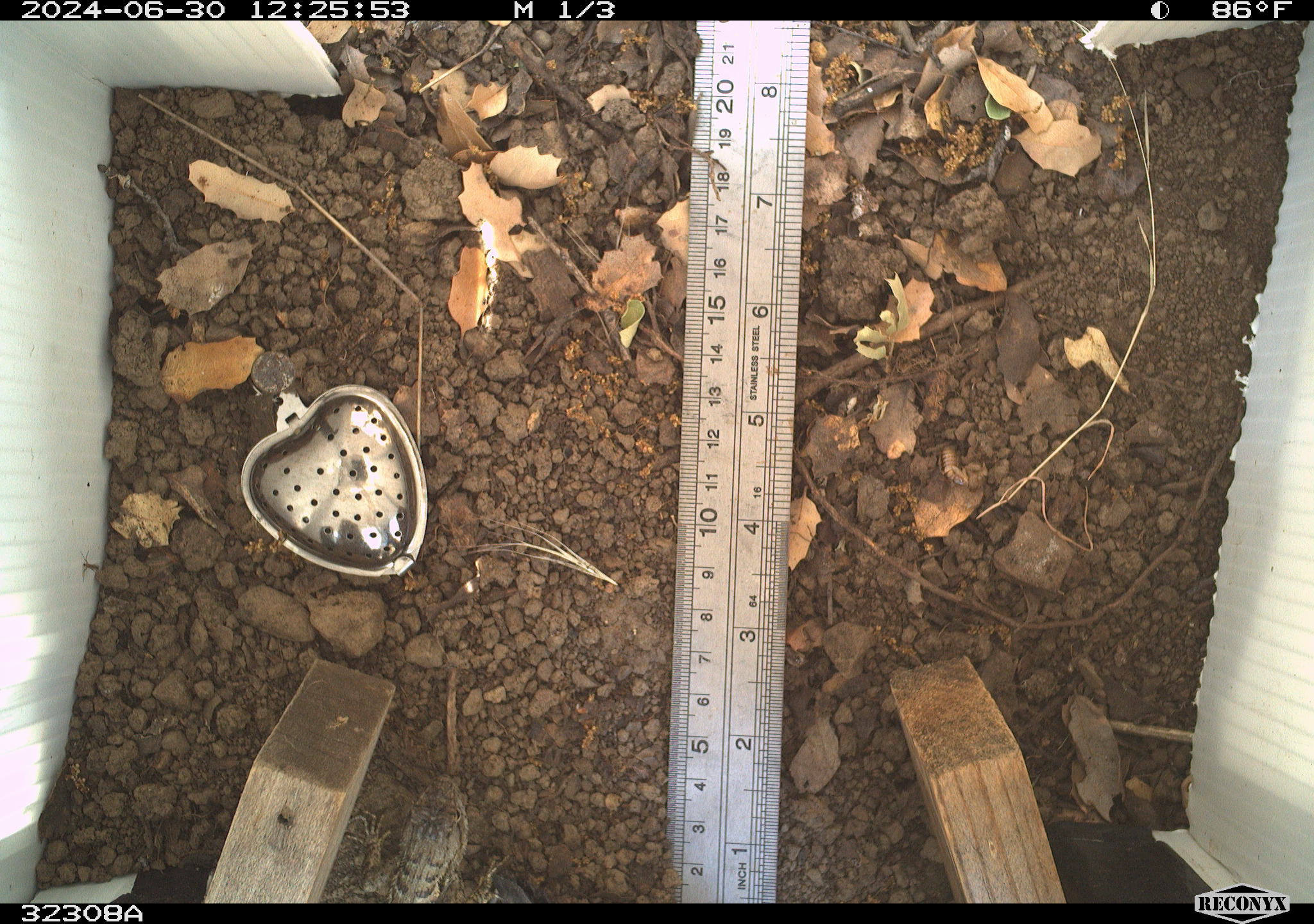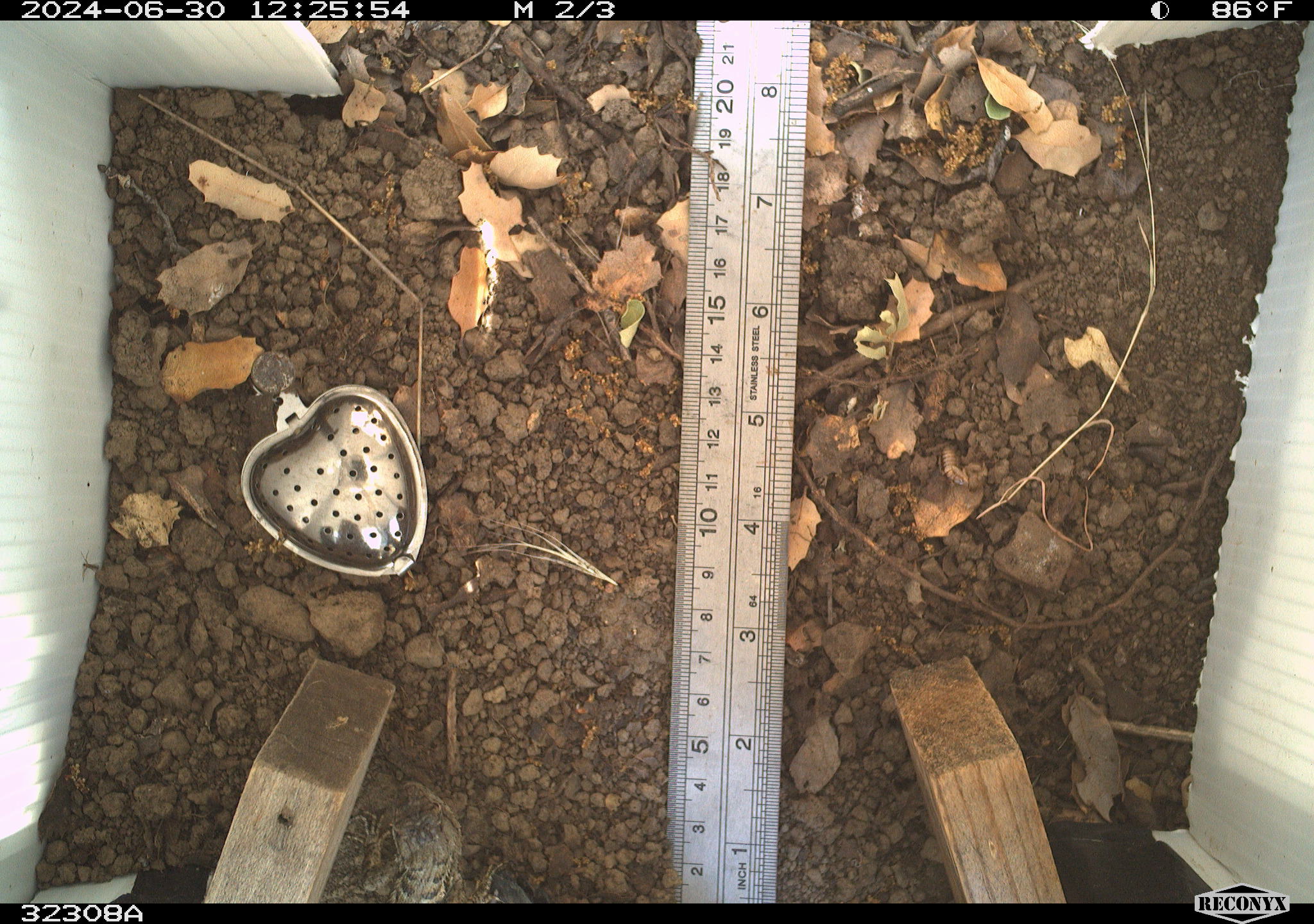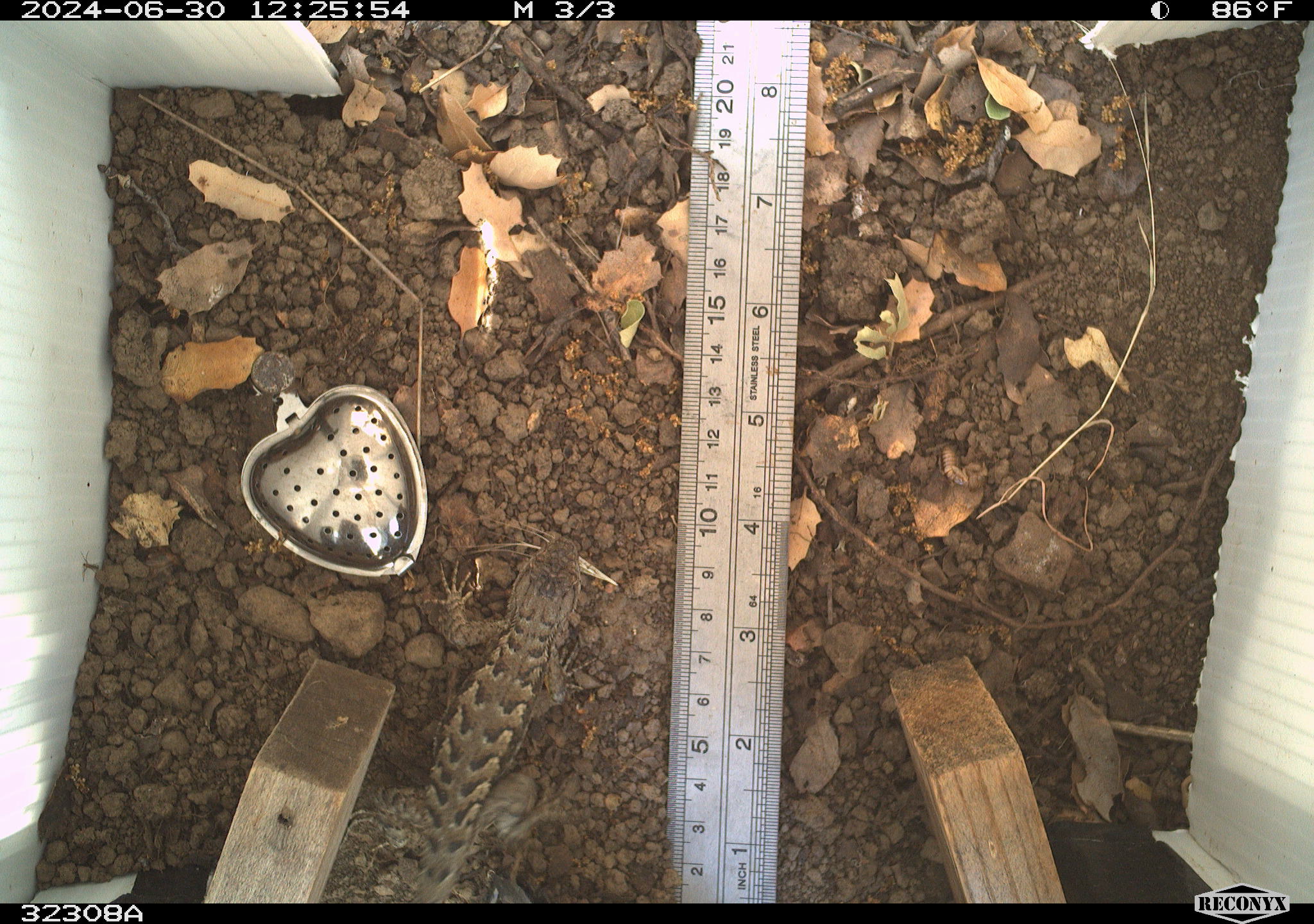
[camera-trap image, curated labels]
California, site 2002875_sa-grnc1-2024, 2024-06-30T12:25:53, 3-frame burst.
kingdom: Animalia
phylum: Chordata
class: Reptilia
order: Squamata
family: Phrynosomatidae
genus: Sceloporus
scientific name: Sceloporus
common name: spiny lizards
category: sceloporus species